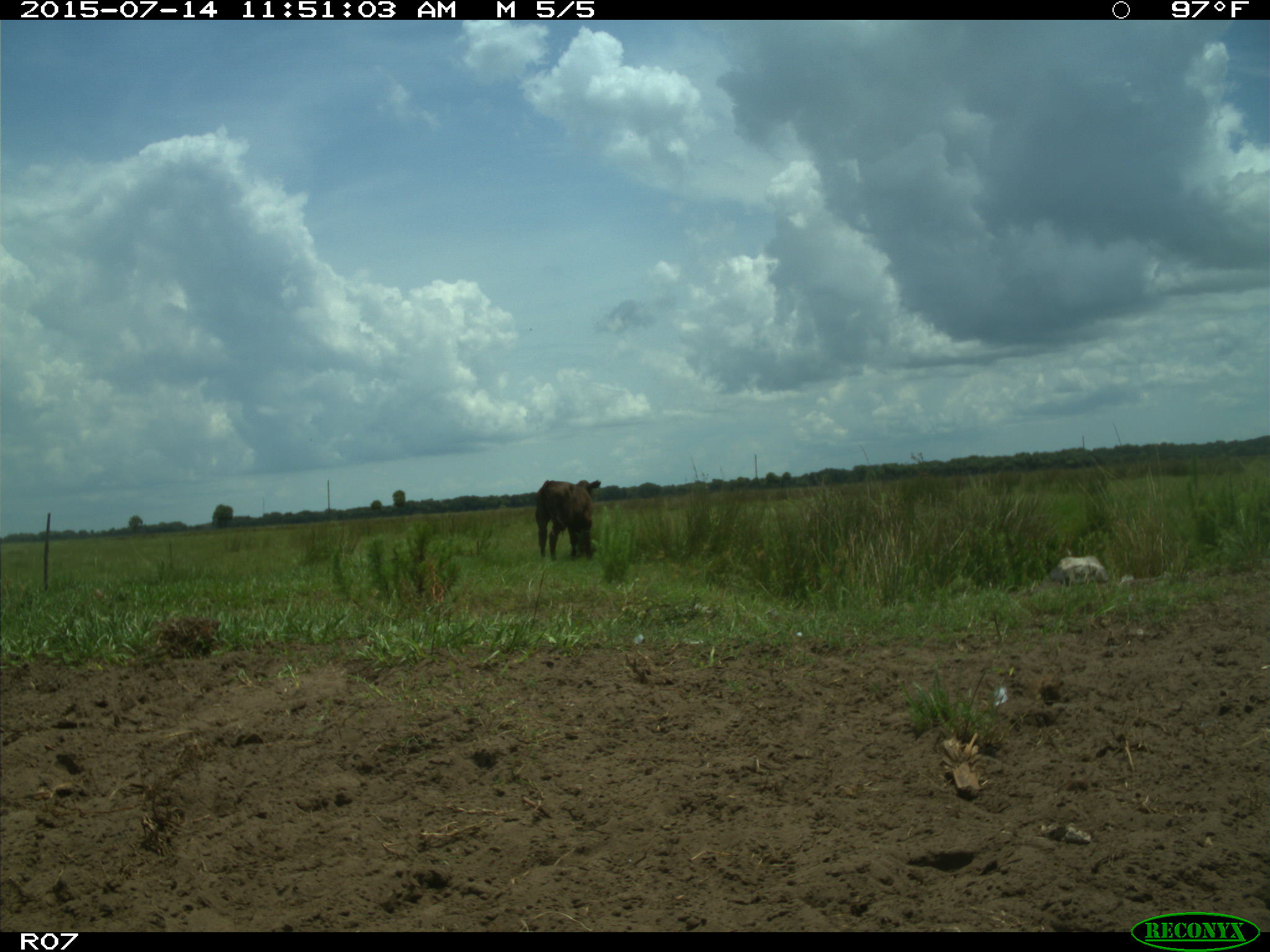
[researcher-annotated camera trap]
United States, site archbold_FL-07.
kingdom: Animalia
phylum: Chordata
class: Mammalia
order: Artiodactyla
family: Bovidae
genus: Bos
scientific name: Bos taurus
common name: domestic cow